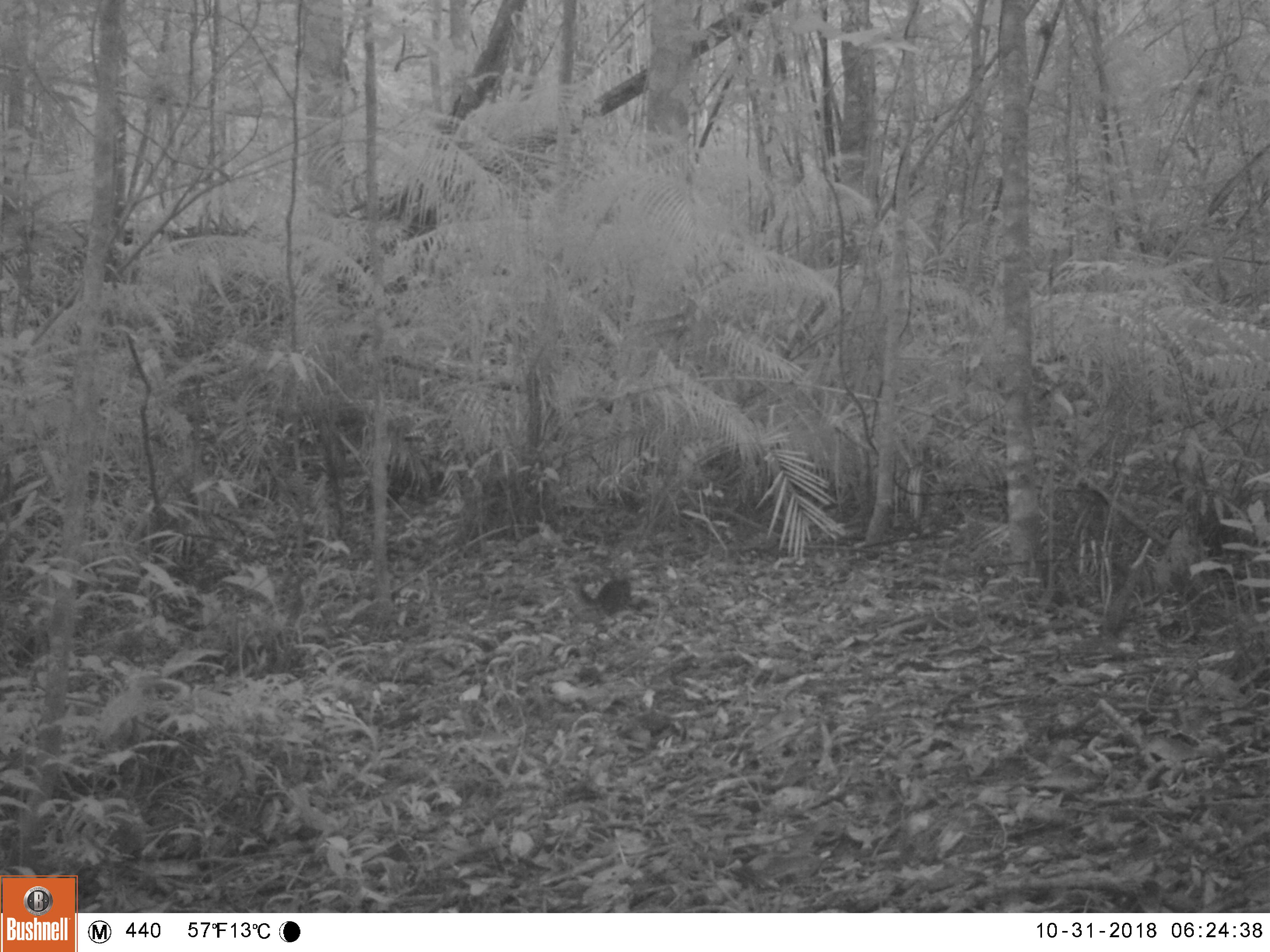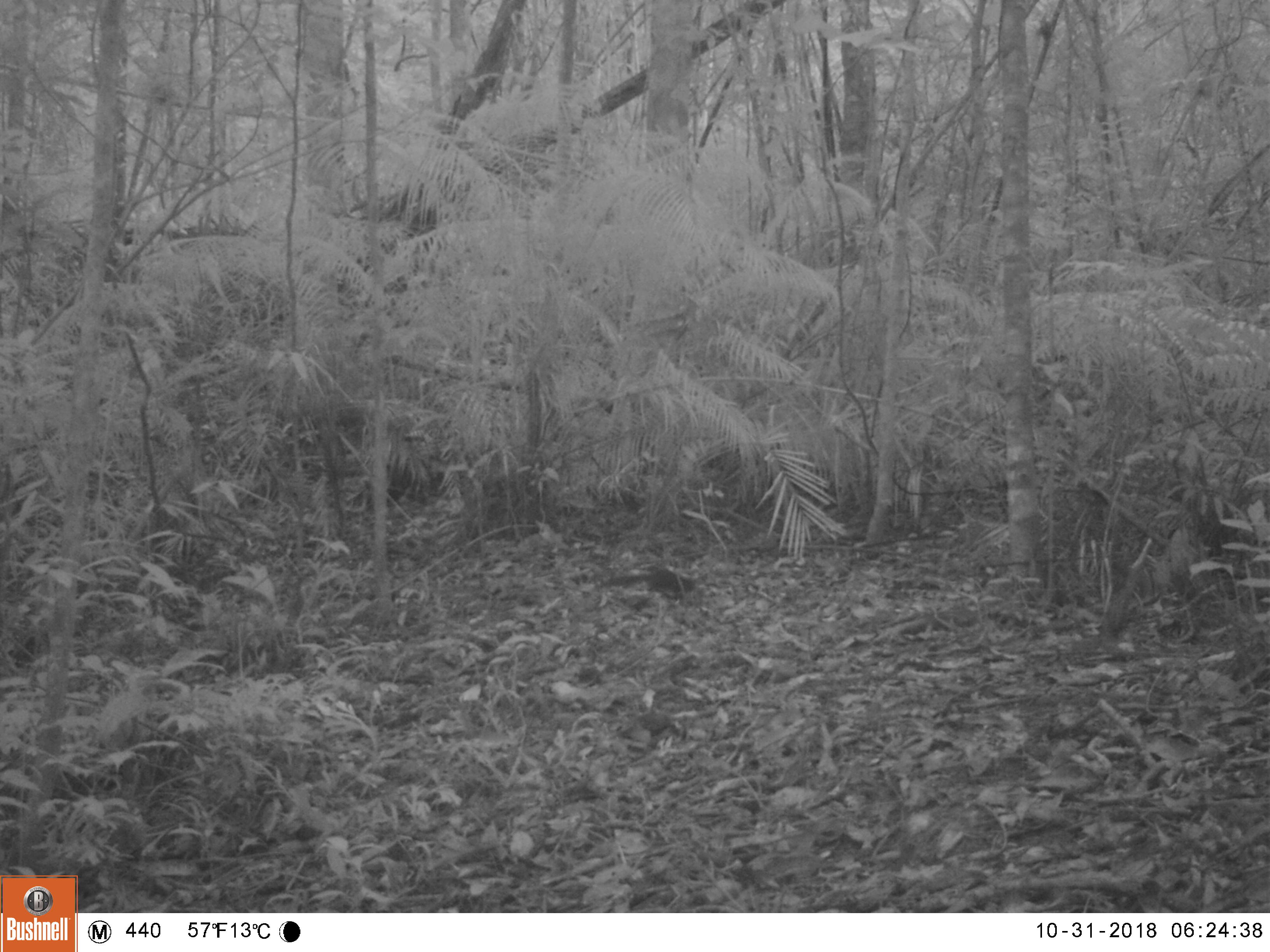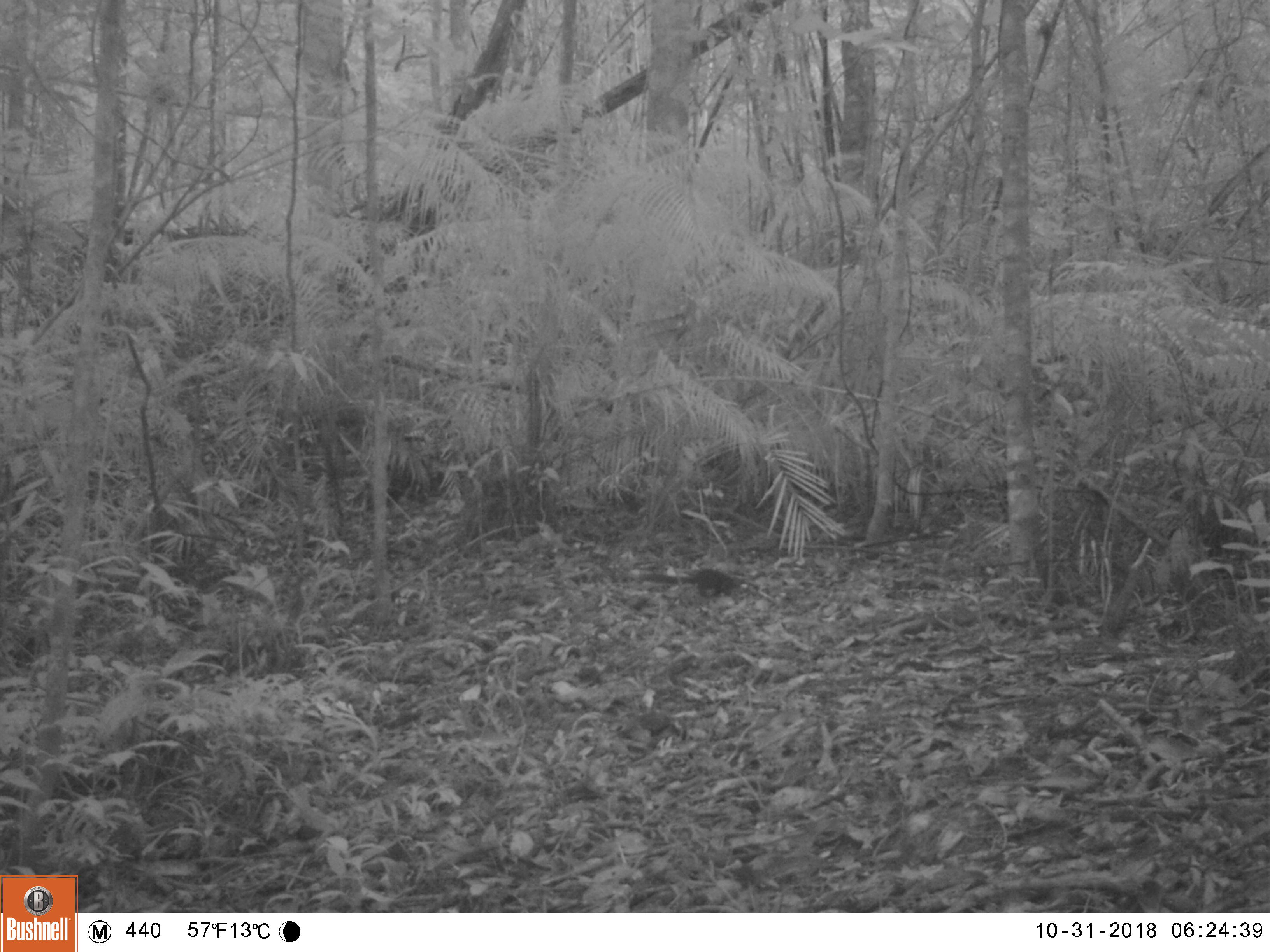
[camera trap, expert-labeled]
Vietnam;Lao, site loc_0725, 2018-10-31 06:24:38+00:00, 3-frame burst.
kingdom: Animalia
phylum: Chordata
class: Mammalia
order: Rodentia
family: Sciuridae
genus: Sciurus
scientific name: Sciurus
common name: squirrel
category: unidentified squirrel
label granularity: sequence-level